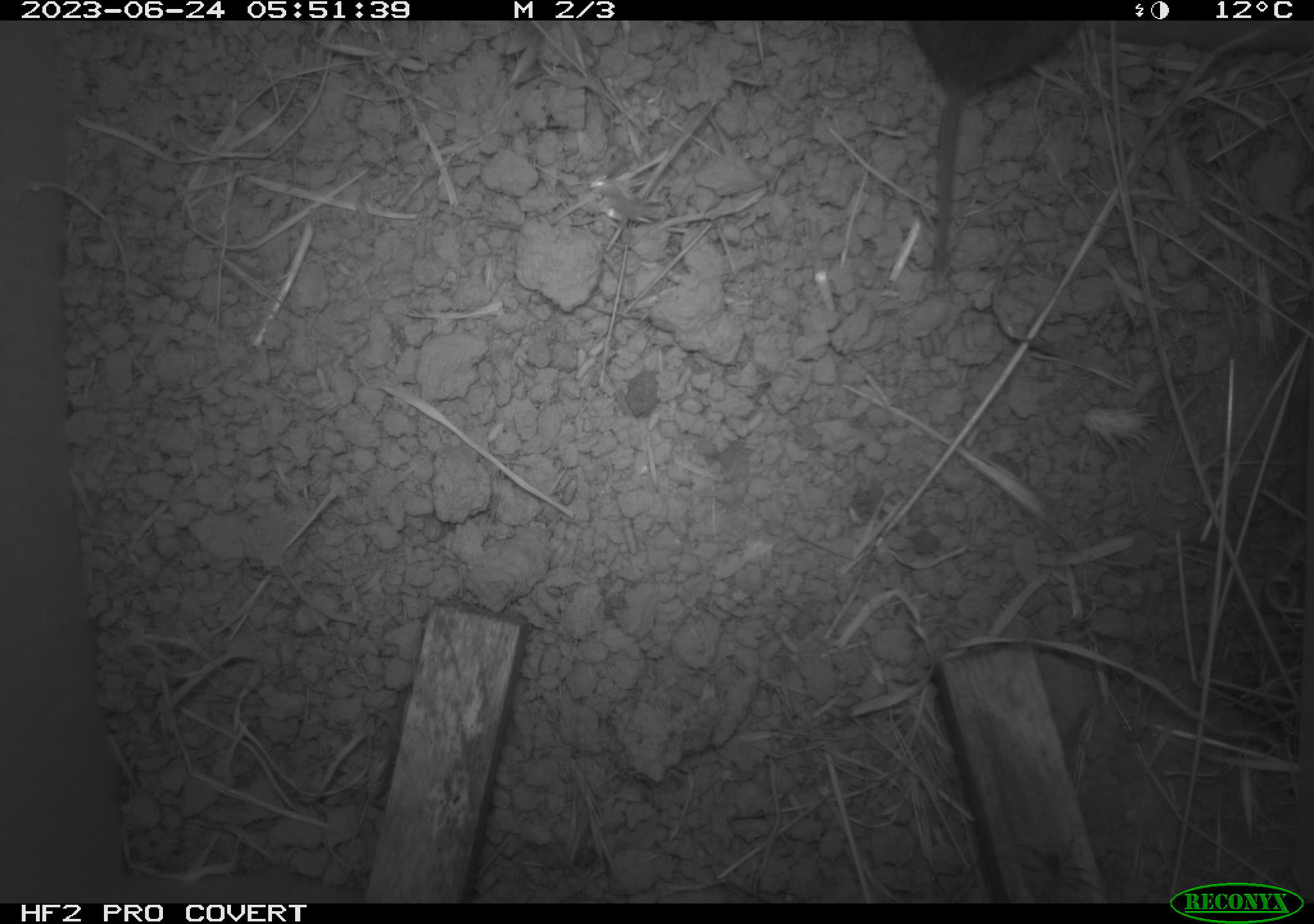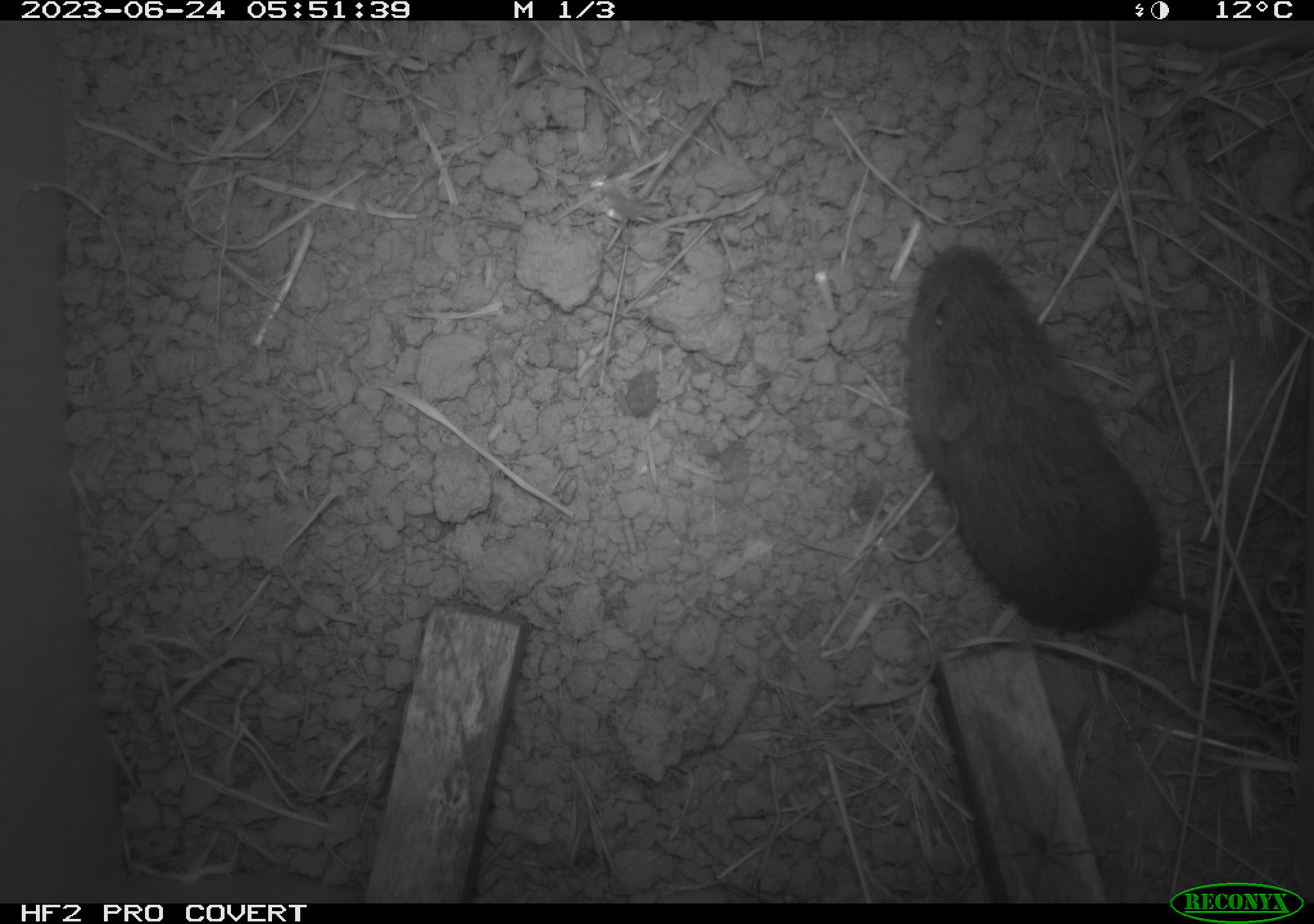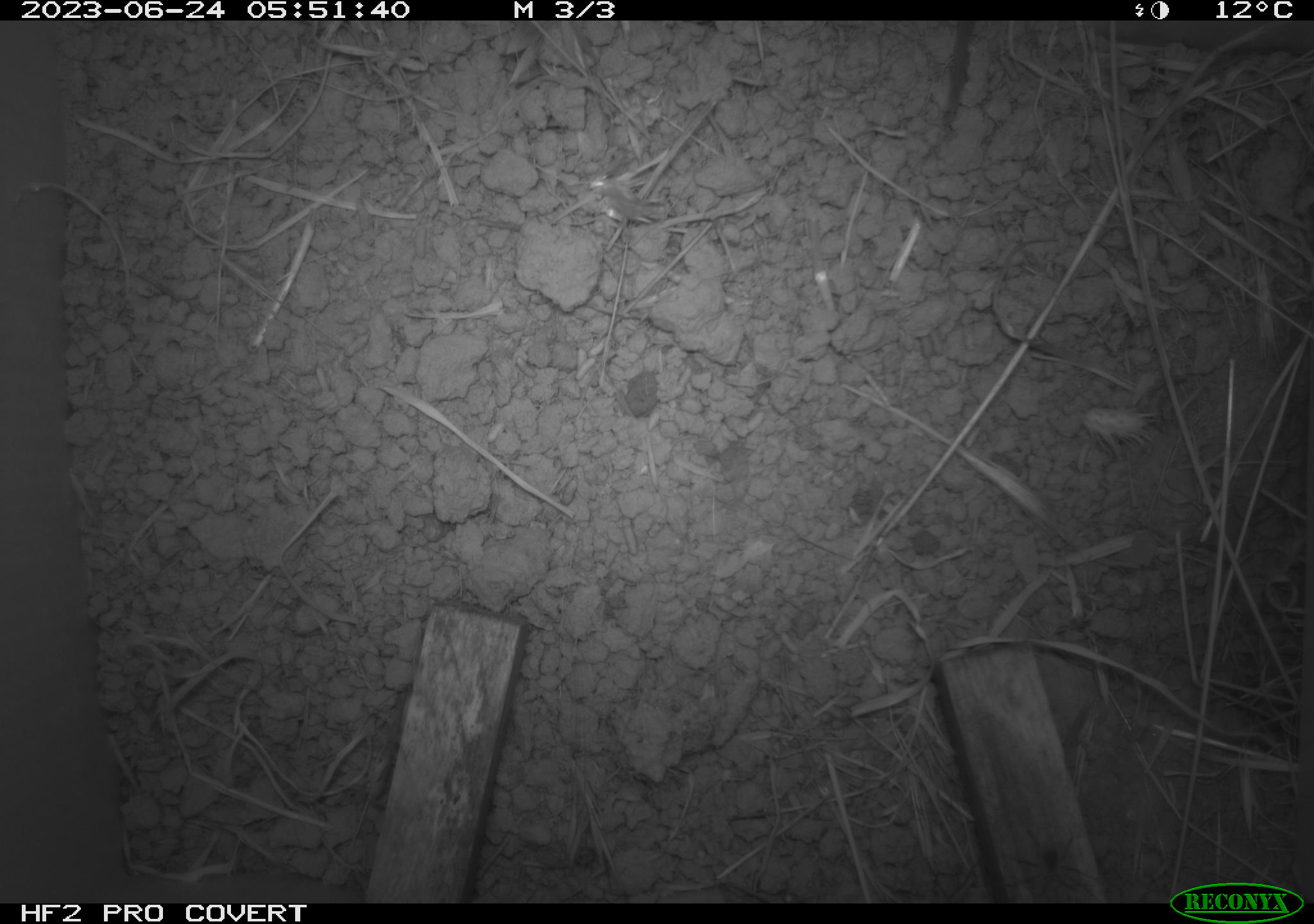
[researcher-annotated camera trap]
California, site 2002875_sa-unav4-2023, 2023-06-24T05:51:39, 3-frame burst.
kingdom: Animalia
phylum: Chordata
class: Mammalia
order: Rodentia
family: Cricetidae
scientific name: Arvicolinae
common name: voles, lemmings, and muskrats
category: arvicolinae subfamily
Arvicolinae subfamily (voles, lemmings, and muskrats) (Arvicolinae).